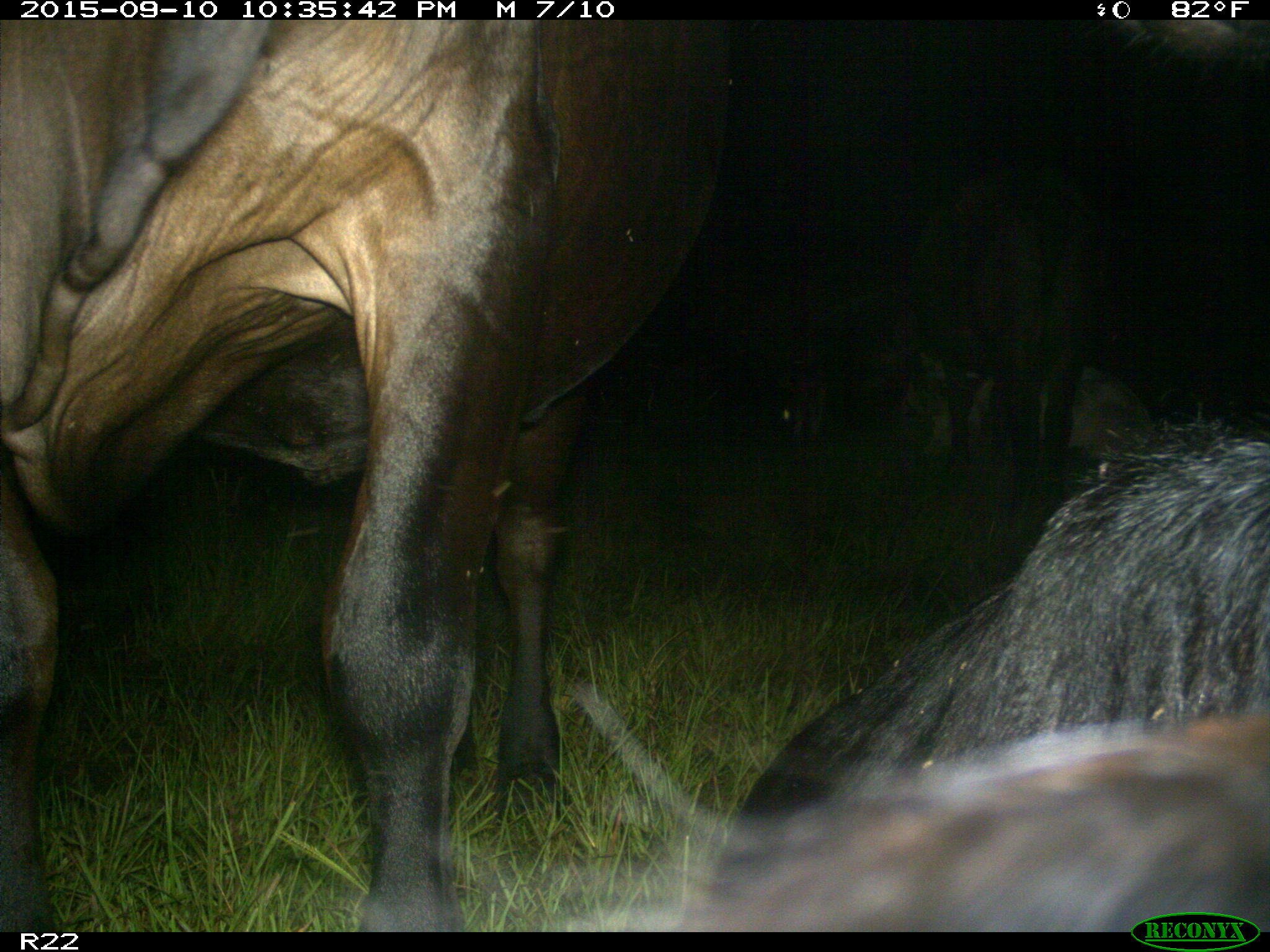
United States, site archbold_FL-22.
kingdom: Animalia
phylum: Chordata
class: Mammalia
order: Artiodactyla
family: Bovidae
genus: Bos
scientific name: Bos taurus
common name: domestic cow